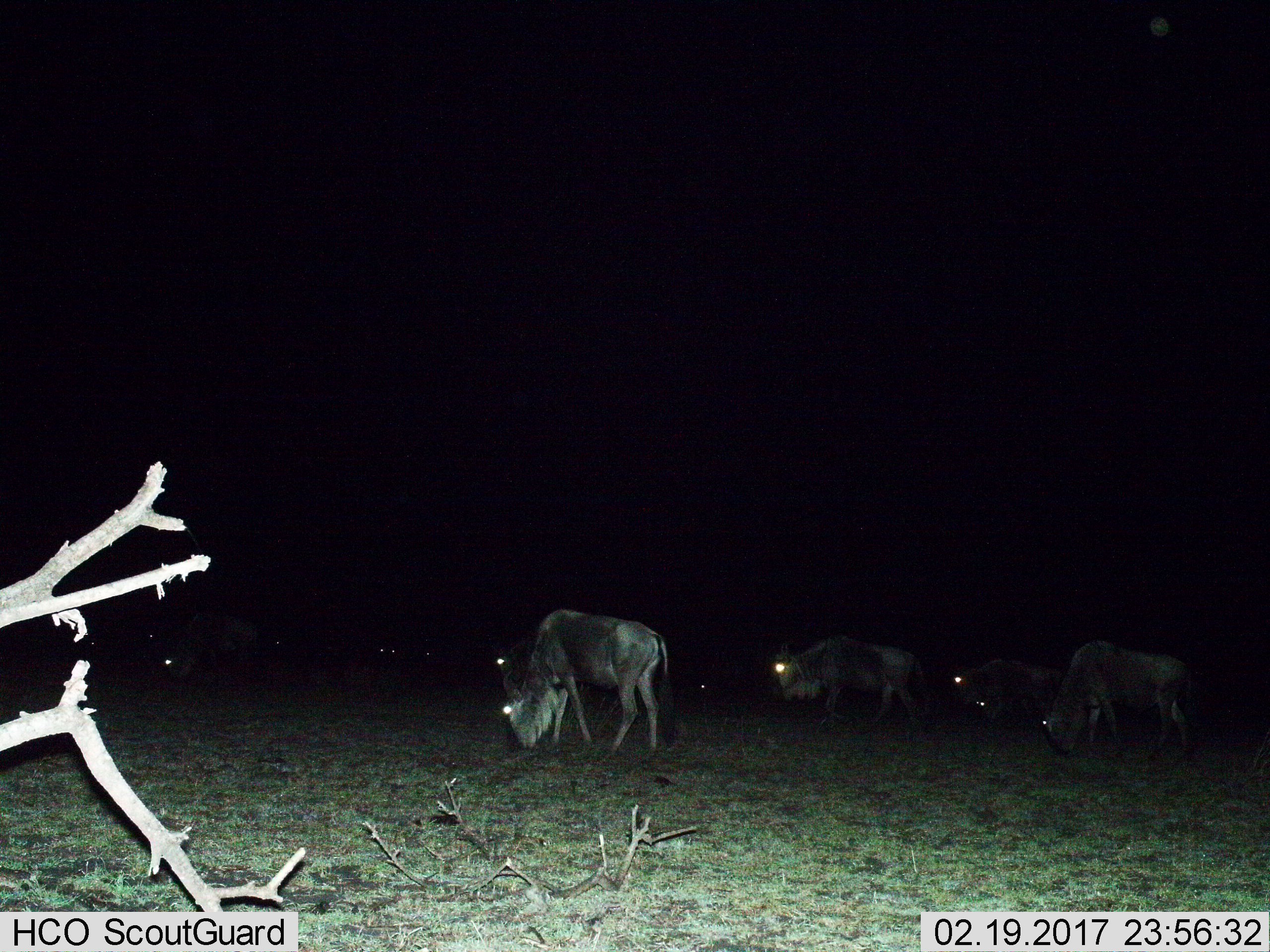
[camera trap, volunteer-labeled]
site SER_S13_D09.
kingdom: Animalia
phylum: Chordata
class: Mammalia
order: Artiodactyla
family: Bovidae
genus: Connochaetes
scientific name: Connochaetes taurinus taurinus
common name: blue wildebeest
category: wildebeestblue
Wildebeestblue (blue wildebeest) (Connochaetes taurinus taurinus), count 5. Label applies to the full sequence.